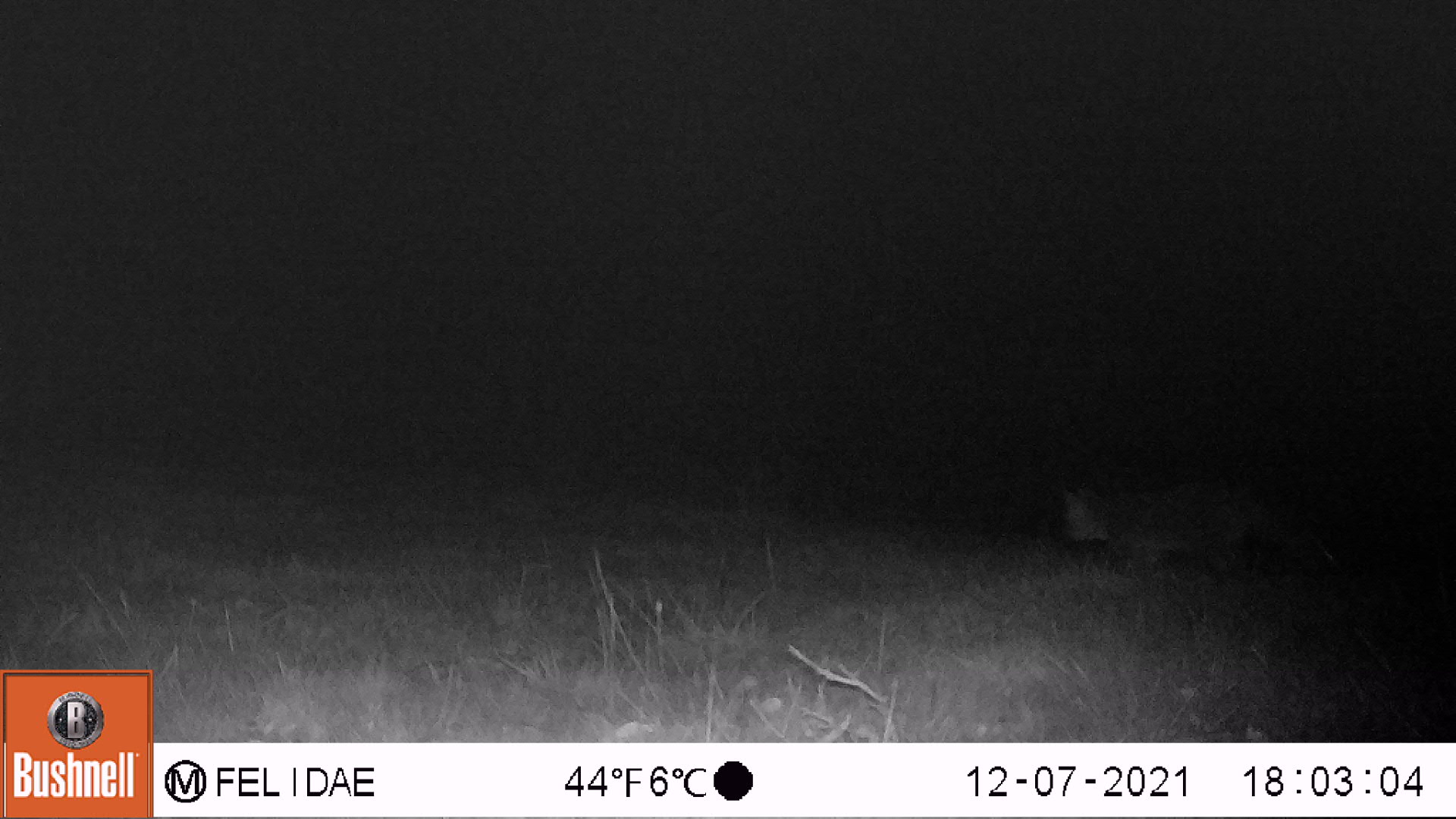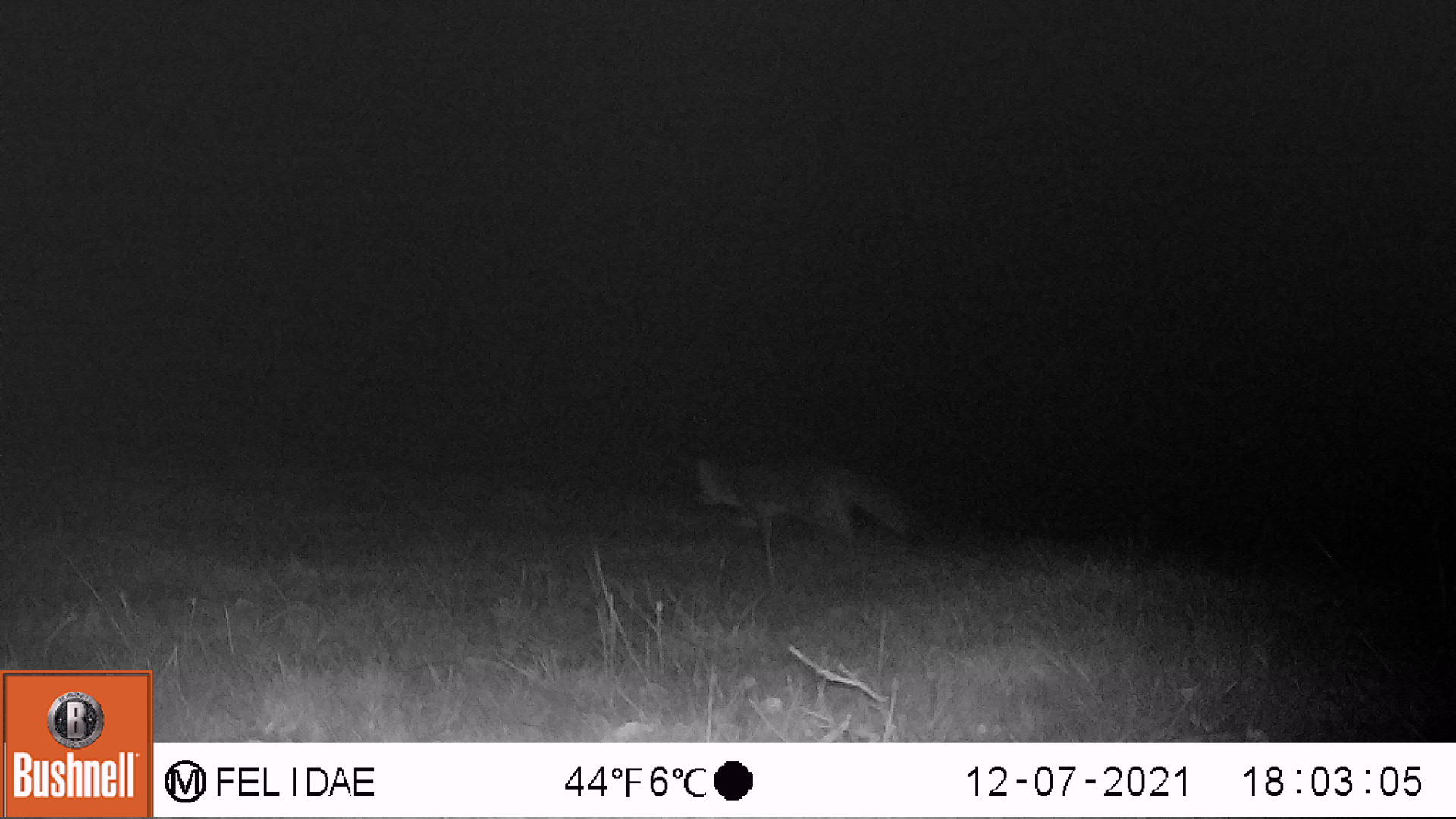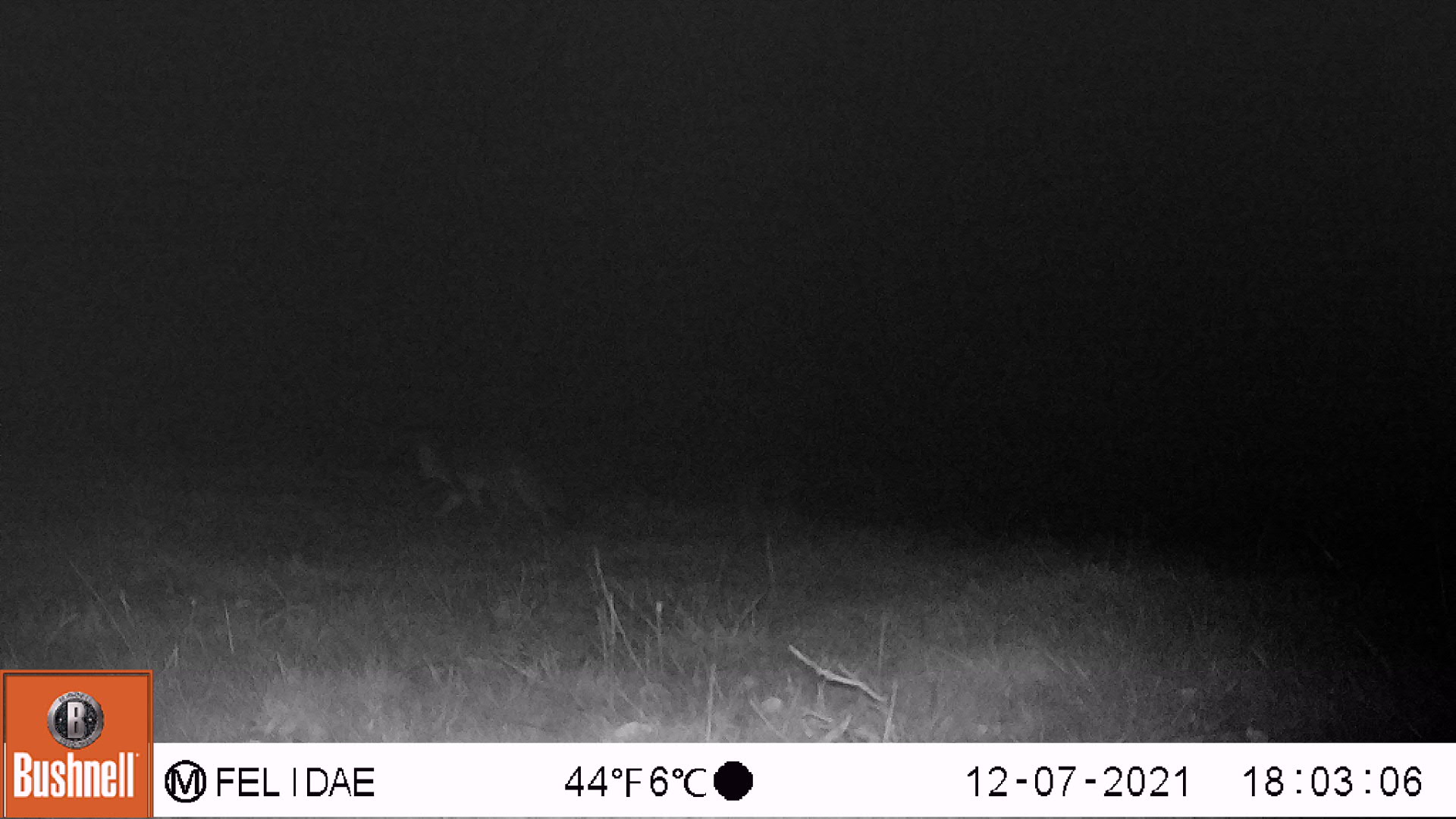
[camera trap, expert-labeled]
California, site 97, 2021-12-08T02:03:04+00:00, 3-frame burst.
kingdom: Animalia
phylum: Chordata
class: Mammalia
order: Carnivora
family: Canidae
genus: Urocyon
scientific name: Urocyon cinereoargenteus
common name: gray fox